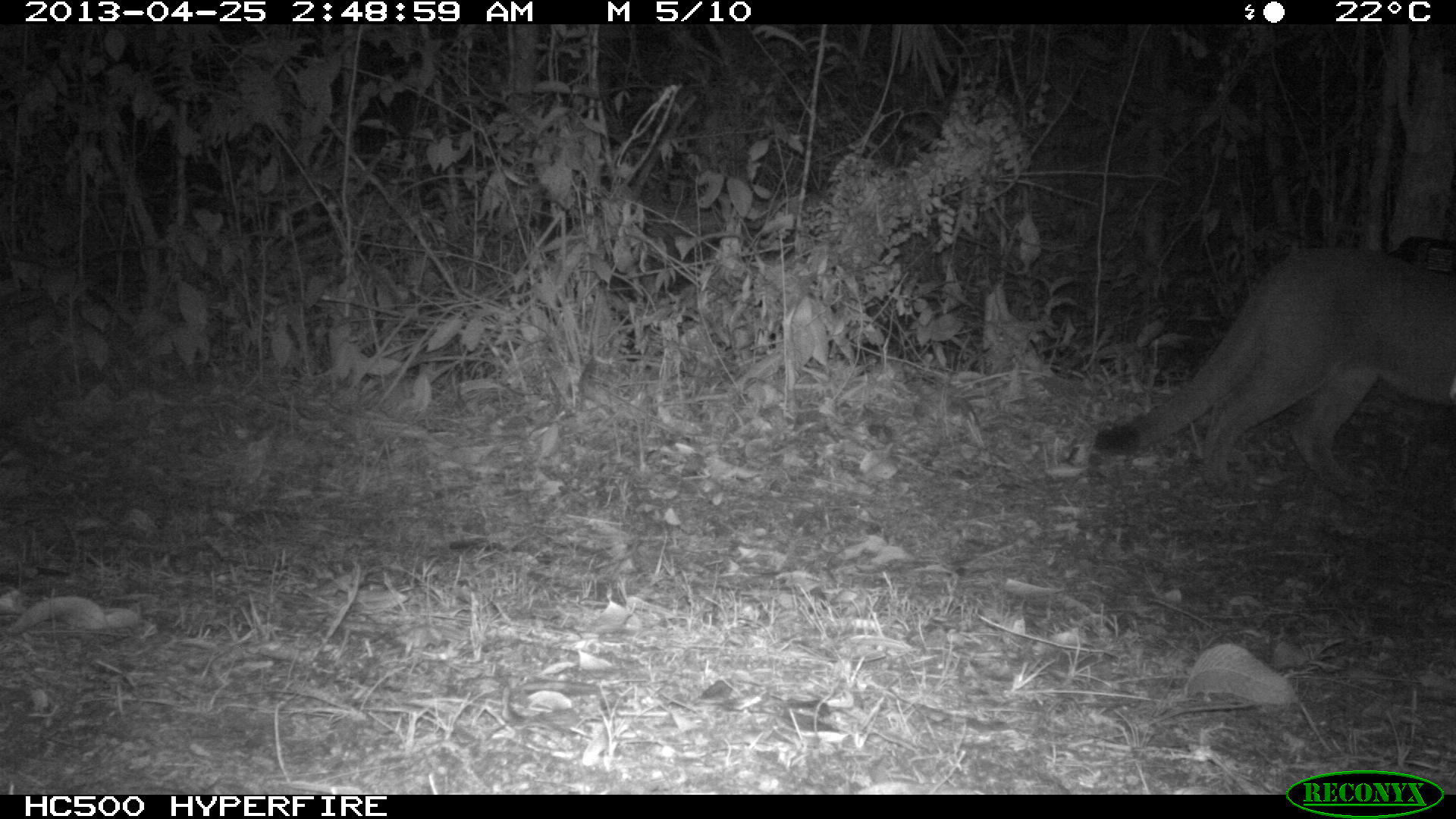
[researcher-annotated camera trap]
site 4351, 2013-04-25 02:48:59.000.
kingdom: Animalia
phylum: Chordata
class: Mammalia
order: Carnivora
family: Felidae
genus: Puma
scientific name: Puma concolor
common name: mountain lion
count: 2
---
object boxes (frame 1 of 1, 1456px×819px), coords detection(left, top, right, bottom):
puma concolor: detection(1087, 239, 1451, 494)